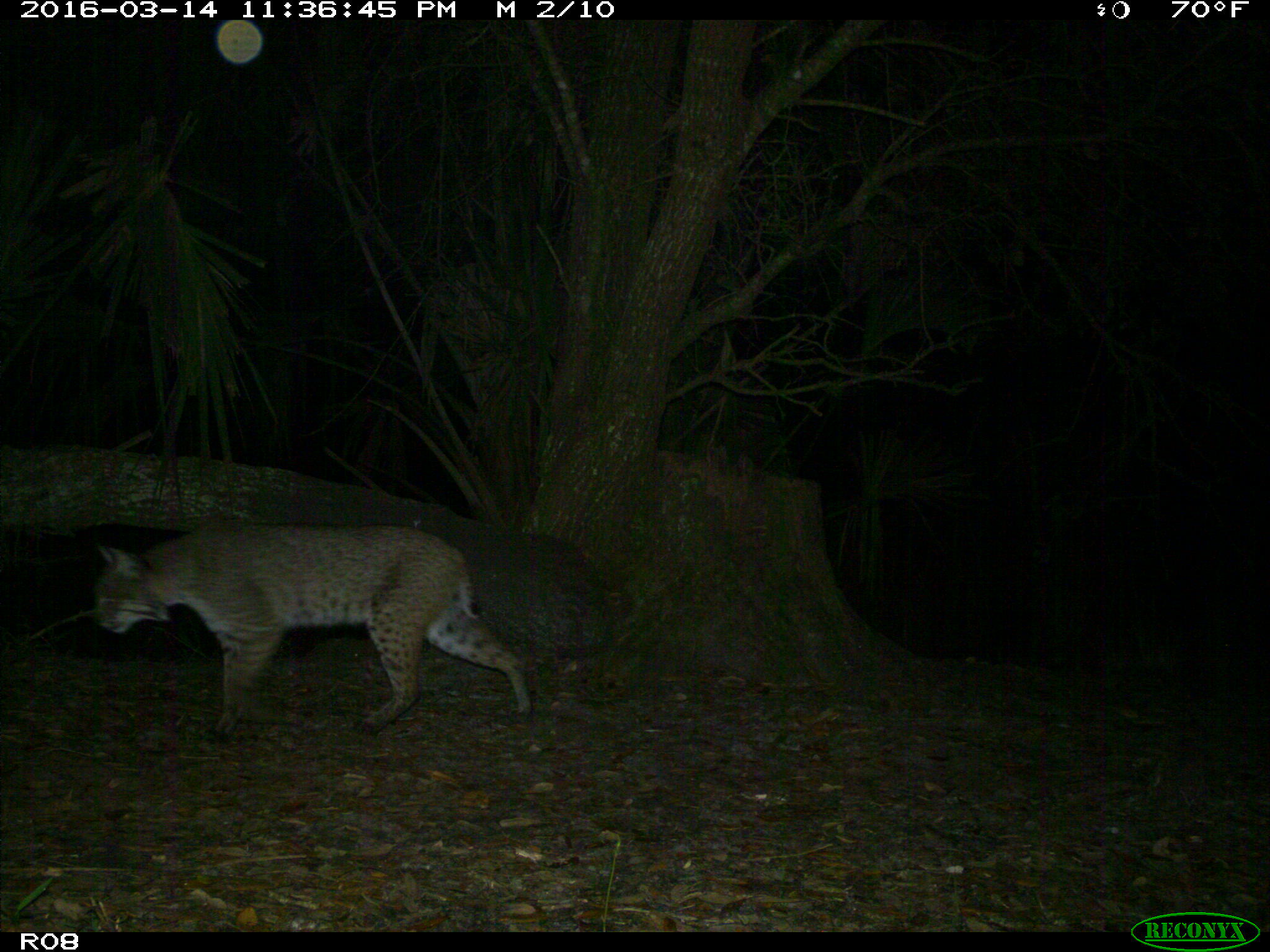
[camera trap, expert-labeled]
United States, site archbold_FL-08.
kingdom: Animalia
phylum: Chordata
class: Mammalia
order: Carnivora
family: Felidae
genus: Lynx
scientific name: Lynx rufus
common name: bobcat